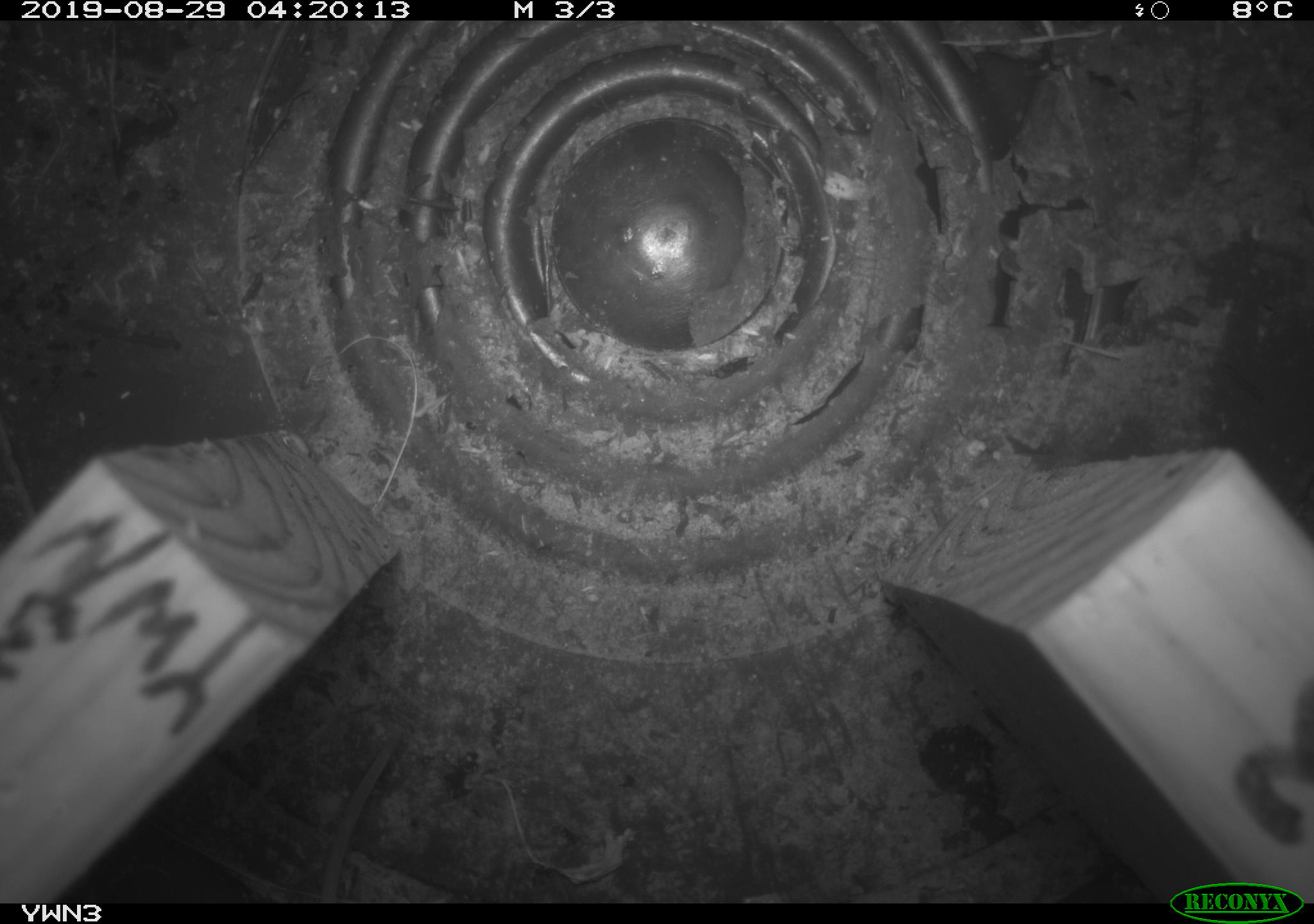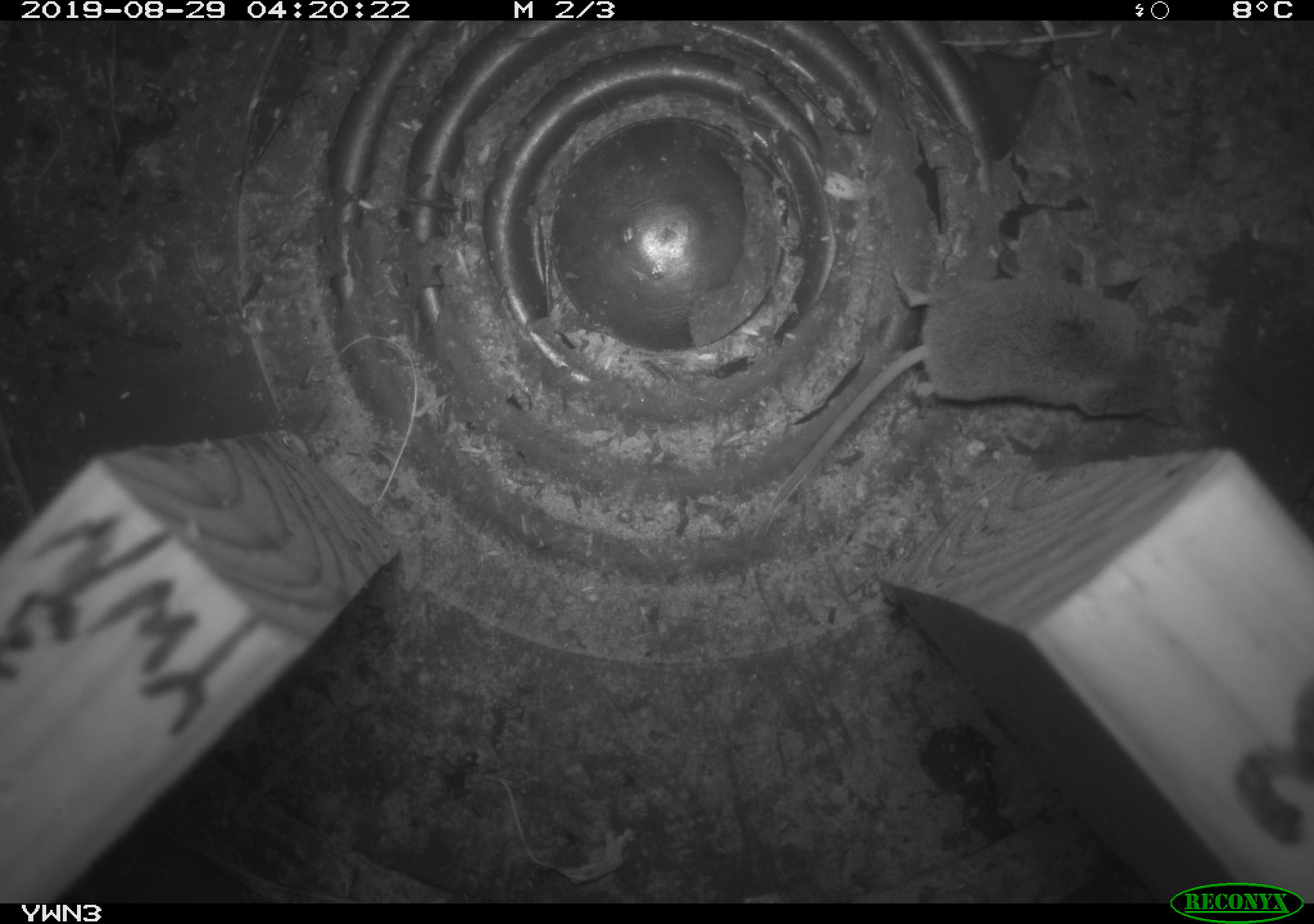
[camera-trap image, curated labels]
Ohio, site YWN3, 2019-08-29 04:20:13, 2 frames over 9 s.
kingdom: Animalia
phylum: Chordata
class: Mammalia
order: Eulipotyphla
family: Soricidae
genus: Sorex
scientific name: Sorex cinereus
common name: masked shrew